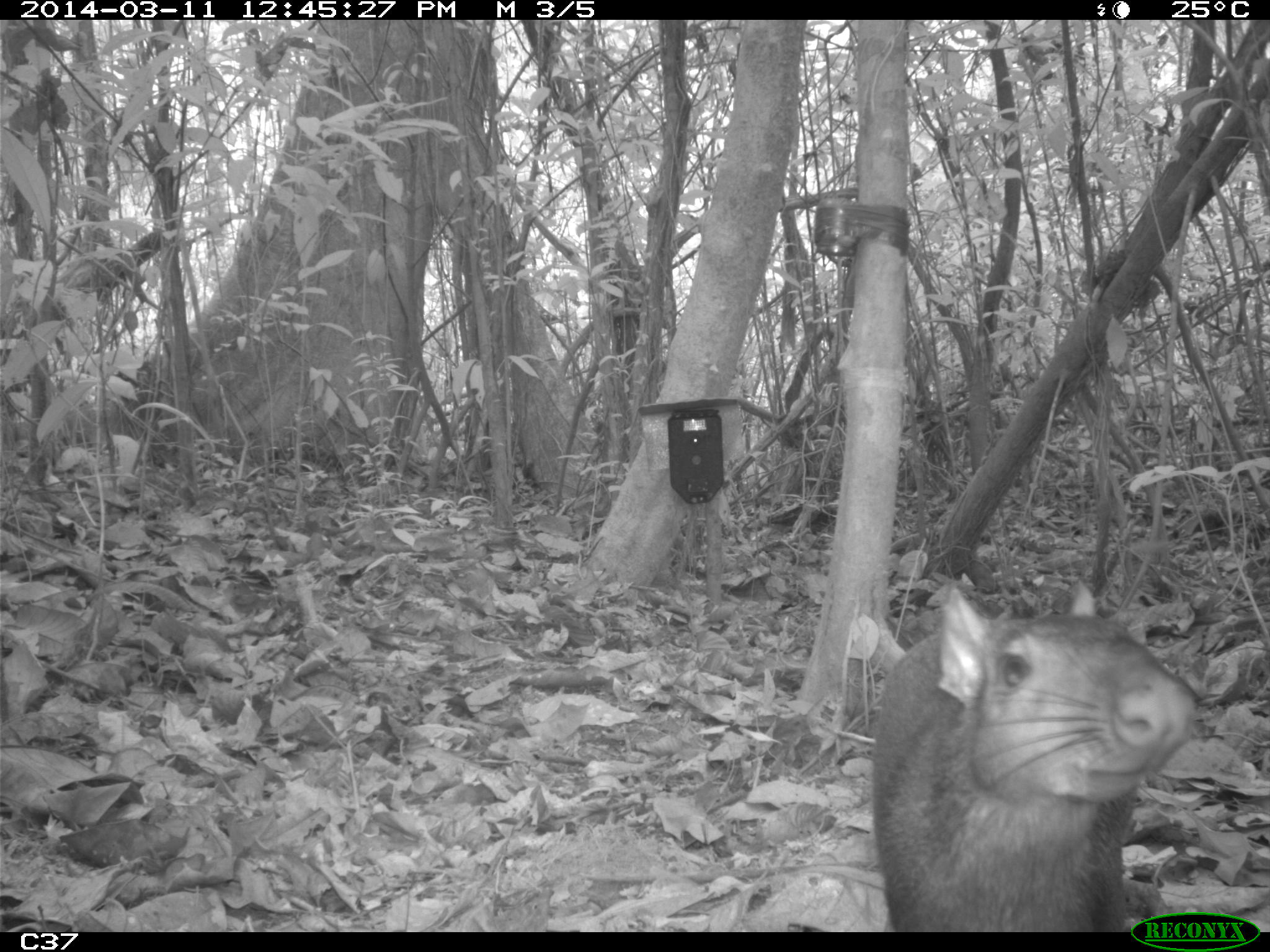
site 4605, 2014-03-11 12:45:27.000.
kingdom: Animalia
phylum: Chordata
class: Mammalia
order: Rodentia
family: Dasyproctidae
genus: Dasyprocta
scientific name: Dasyprocta leporina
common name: red-rumped agouti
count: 1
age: adult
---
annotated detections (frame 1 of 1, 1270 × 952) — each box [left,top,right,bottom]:
dasyprocta leporina: [870,577,1219,932]